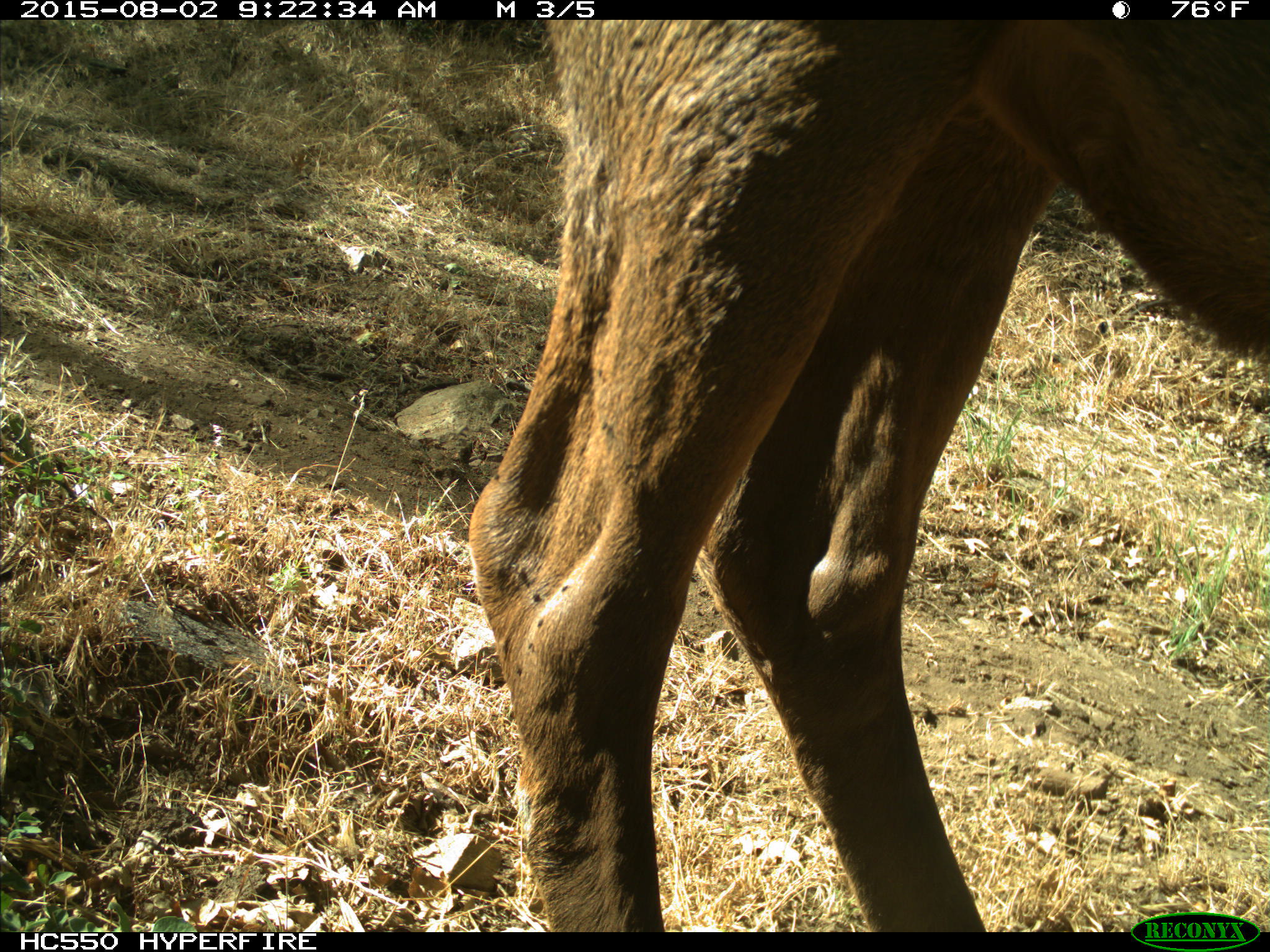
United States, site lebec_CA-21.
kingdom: Animalia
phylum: Chordata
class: Mammalia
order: Artiodactyla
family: Cervidae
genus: Cervus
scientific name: Cervus canadensis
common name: elk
Cervus canadensis (elk).